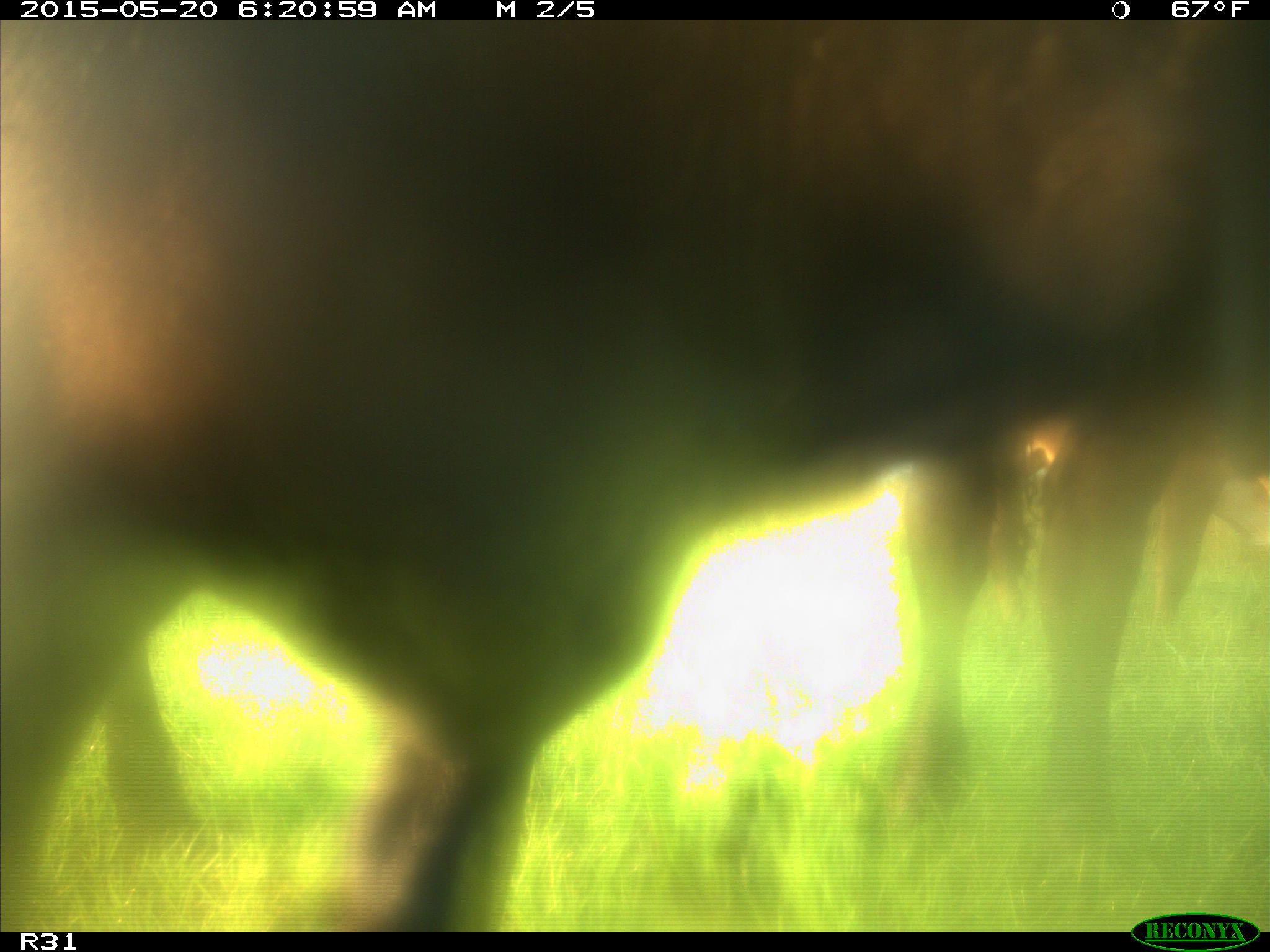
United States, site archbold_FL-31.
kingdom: Animalia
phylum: Chordata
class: Mammalia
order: Artiodactyla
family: Bovidae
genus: Bos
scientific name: Bos taurus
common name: domestic cow